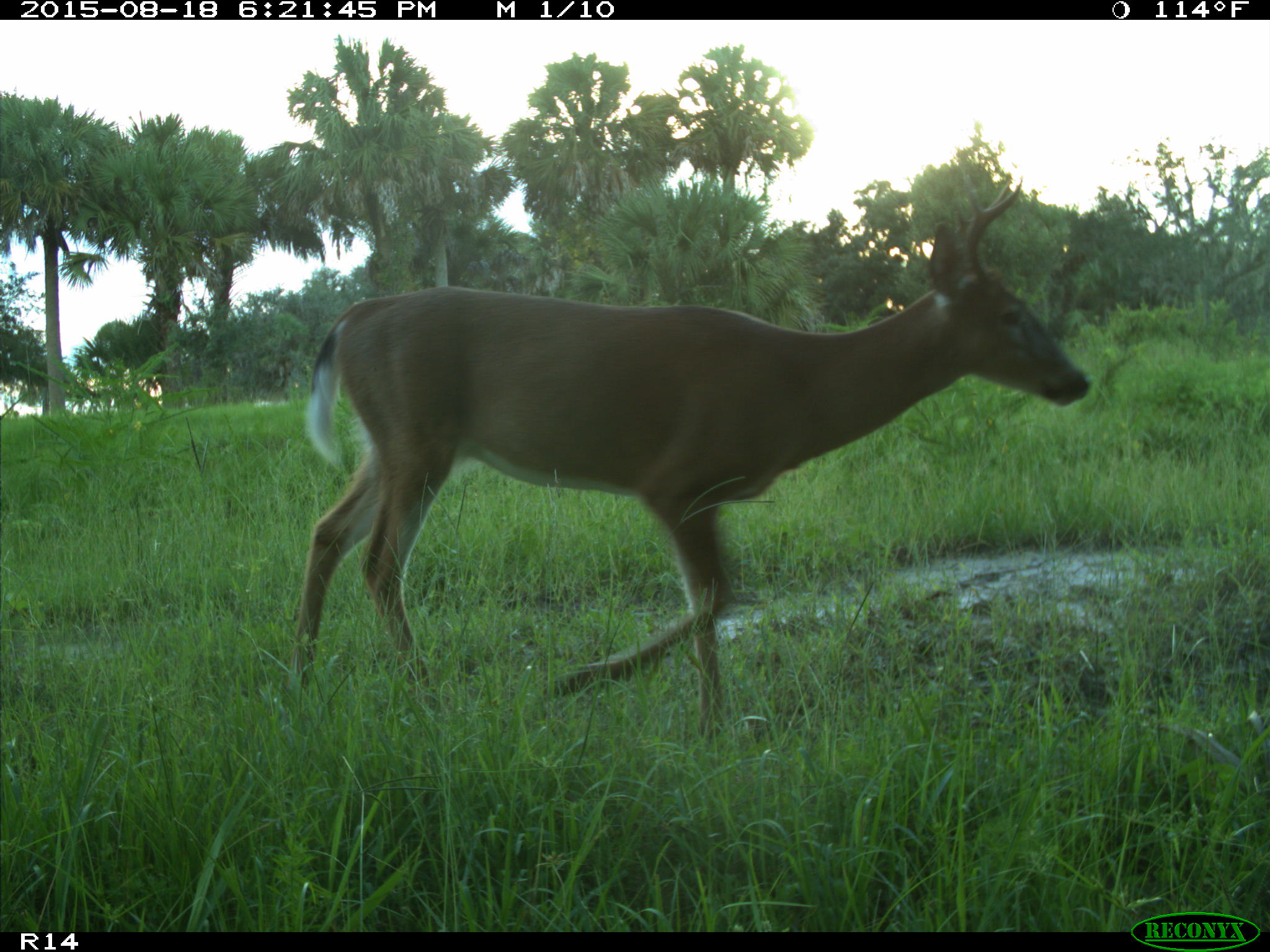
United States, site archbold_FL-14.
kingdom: Animalia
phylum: Chordata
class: Mammalia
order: Artiodactyla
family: Cervidae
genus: Odocoileus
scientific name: Odocoileus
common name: deer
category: unidentified deer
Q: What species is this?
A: Unidentified deer (deer) (Odocoileus).